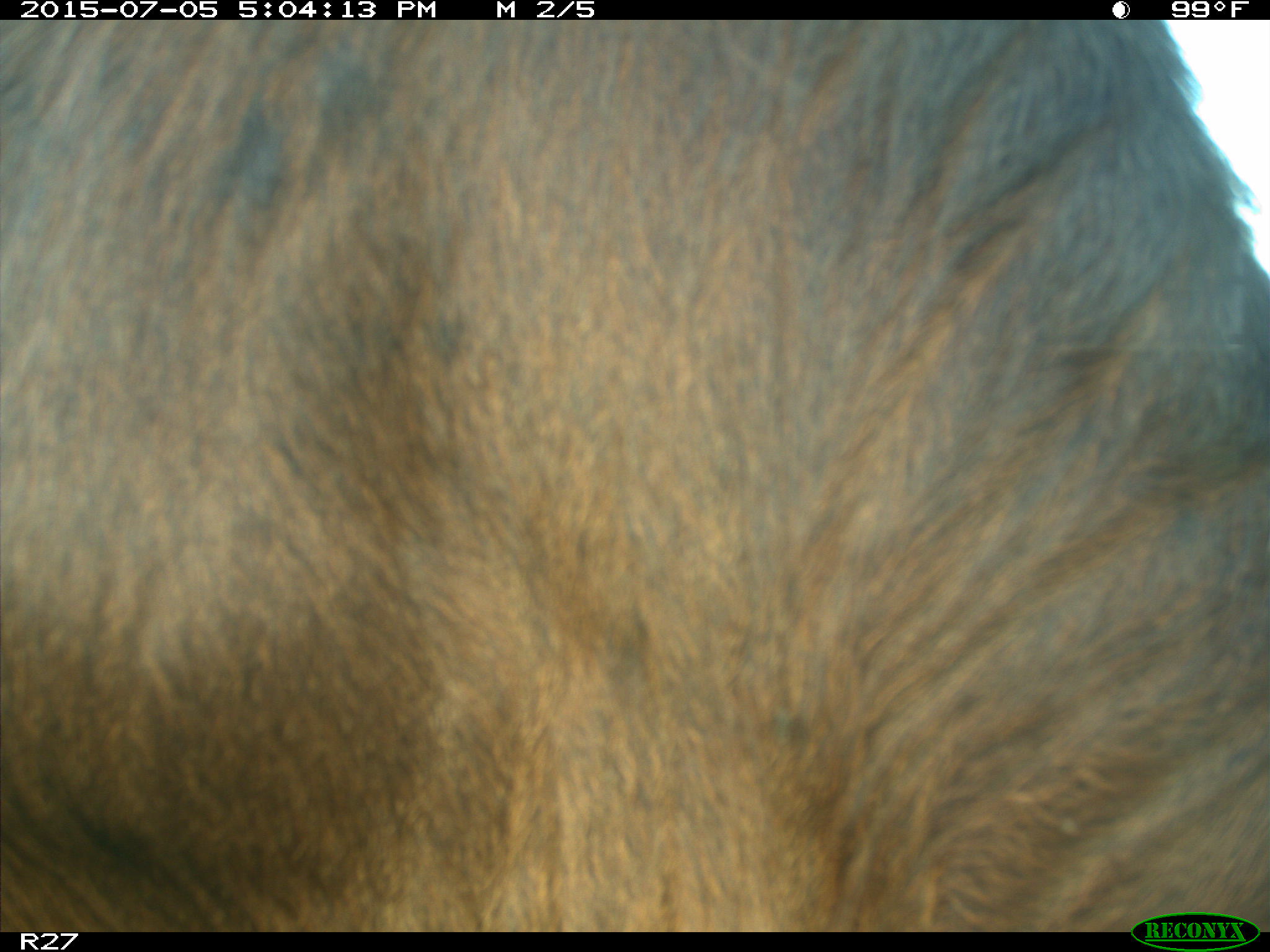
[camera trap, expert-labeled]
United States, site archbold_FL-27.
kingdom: Animalia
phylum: Chordata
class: Mammalia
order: Artiodactyla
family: Bovidae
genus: Bos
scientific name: Bos taurus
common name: domestic cow